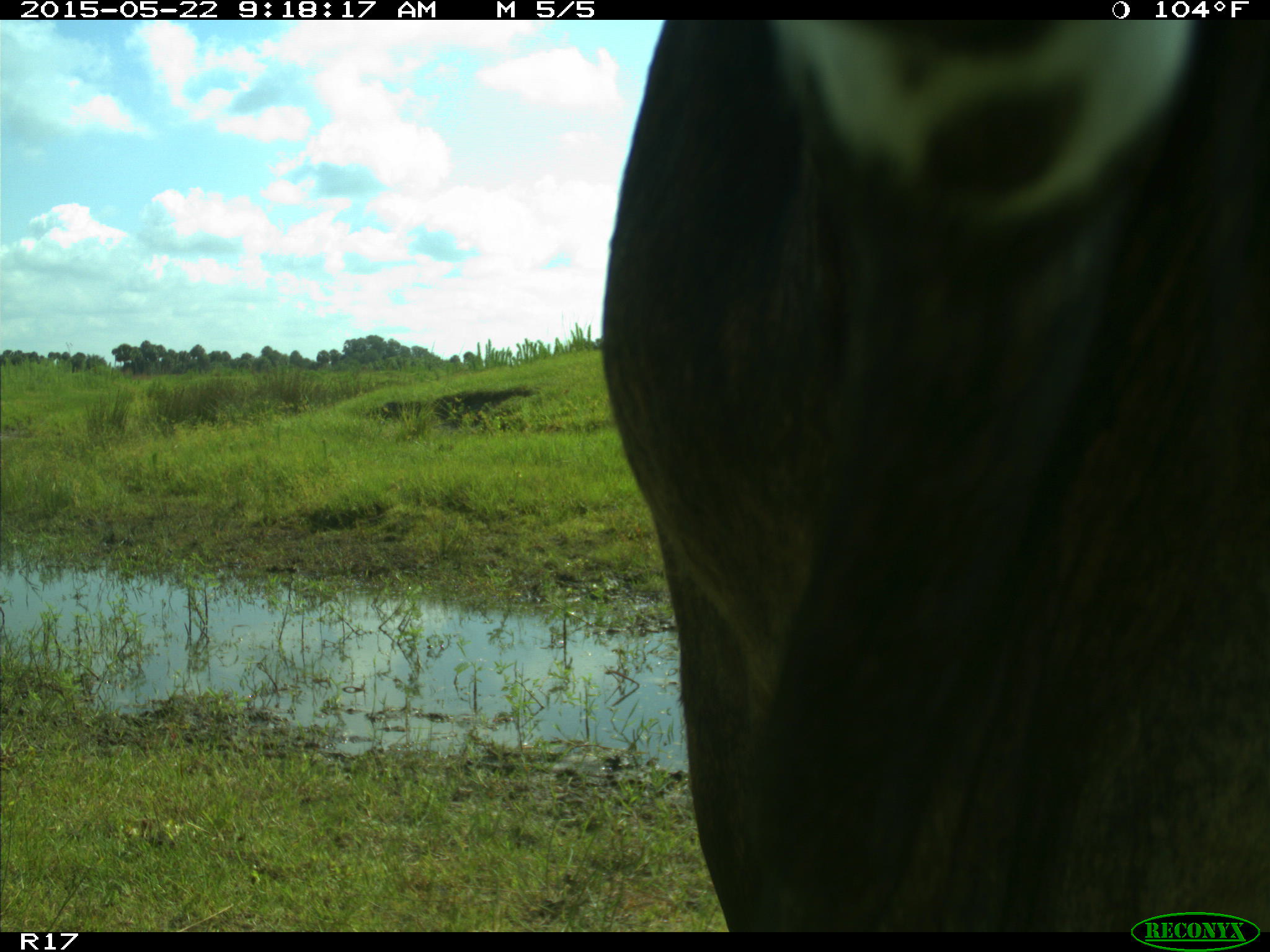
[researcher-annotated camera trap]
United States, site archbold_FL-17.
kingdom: Animalia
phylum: Chordata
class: Mammalia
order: Artiodactyla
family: Bovidae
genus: Bos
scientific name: Bos taurus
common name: domestic cow